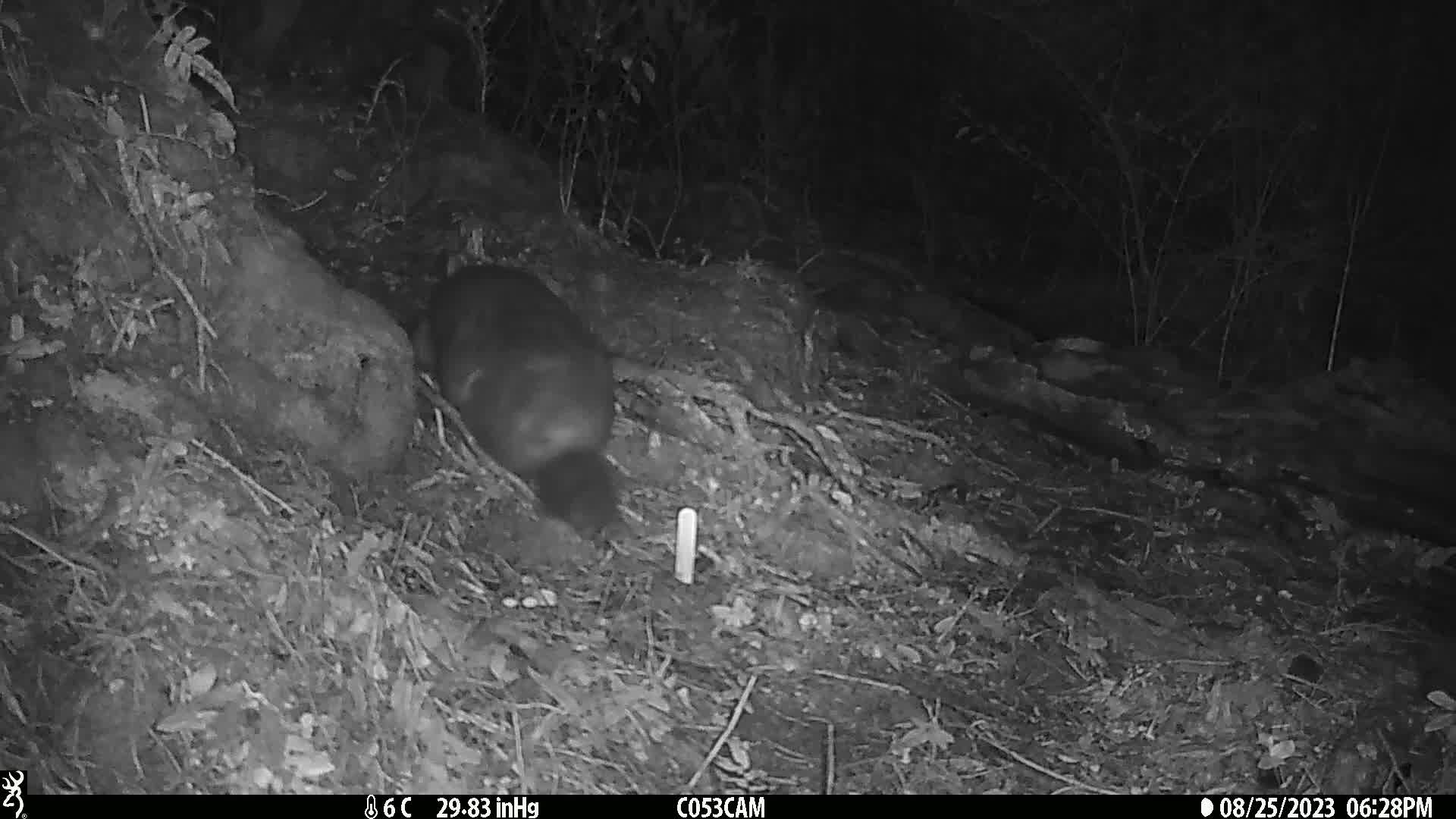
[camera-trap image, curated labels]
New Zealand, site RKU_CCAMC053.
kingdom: Animalia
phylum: Chordata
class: Mammalia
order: Diprotodontia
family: Phalangeridae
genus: Trichosurus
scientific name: Trichosurus vulpecula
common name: common brushtail possum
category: possum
Possum (common brushtail possum) (Trichosurus vulpecula).